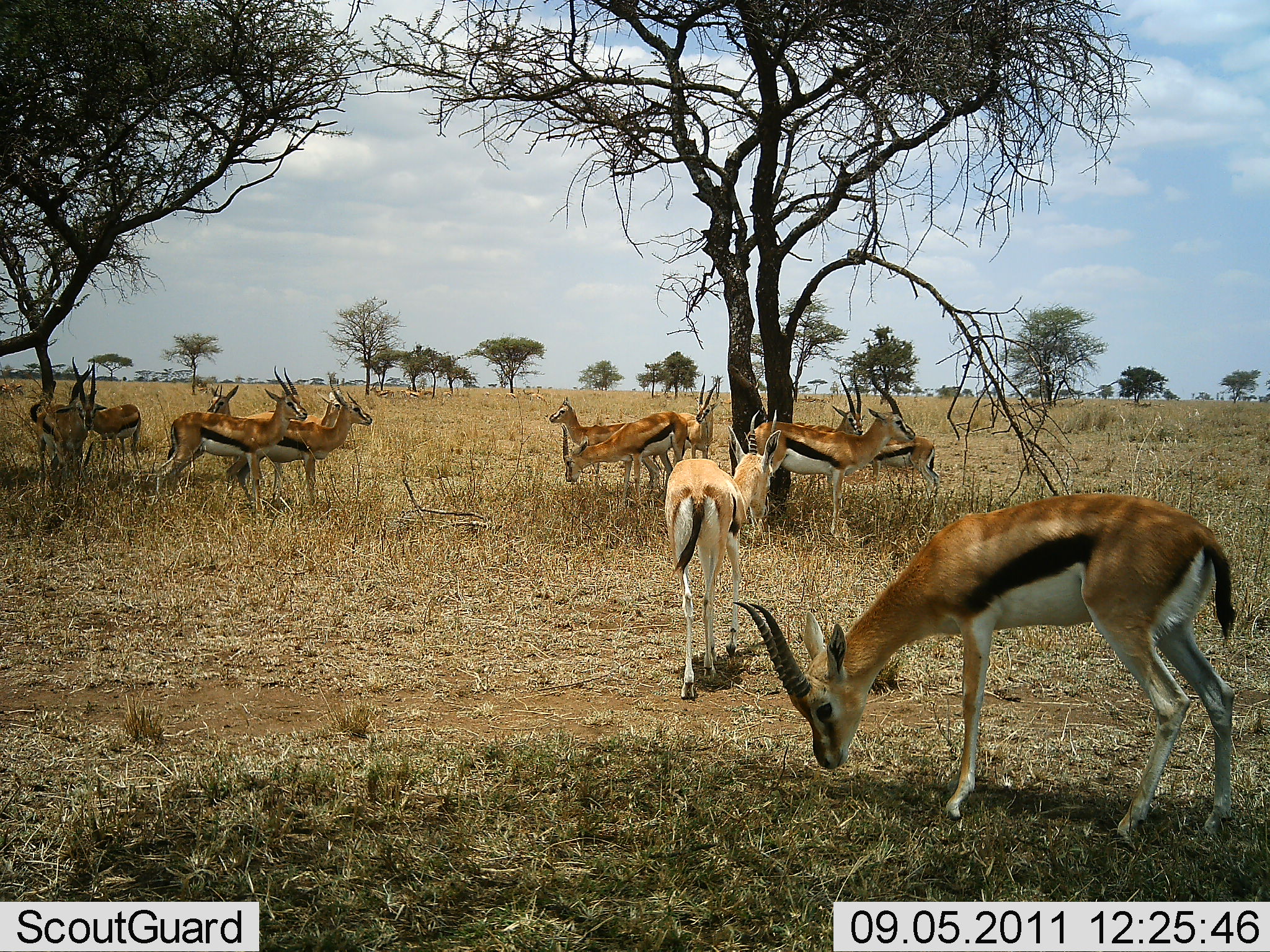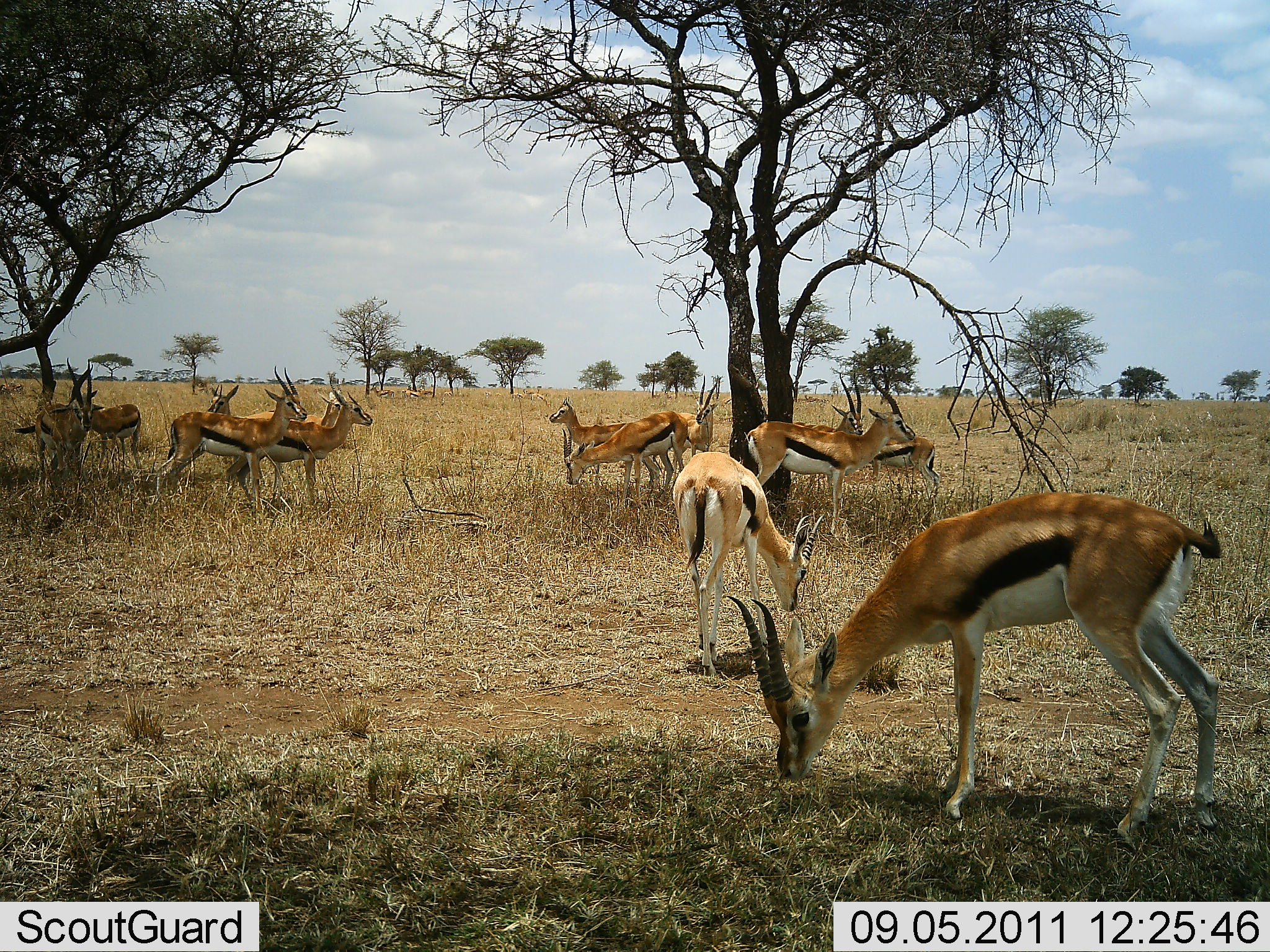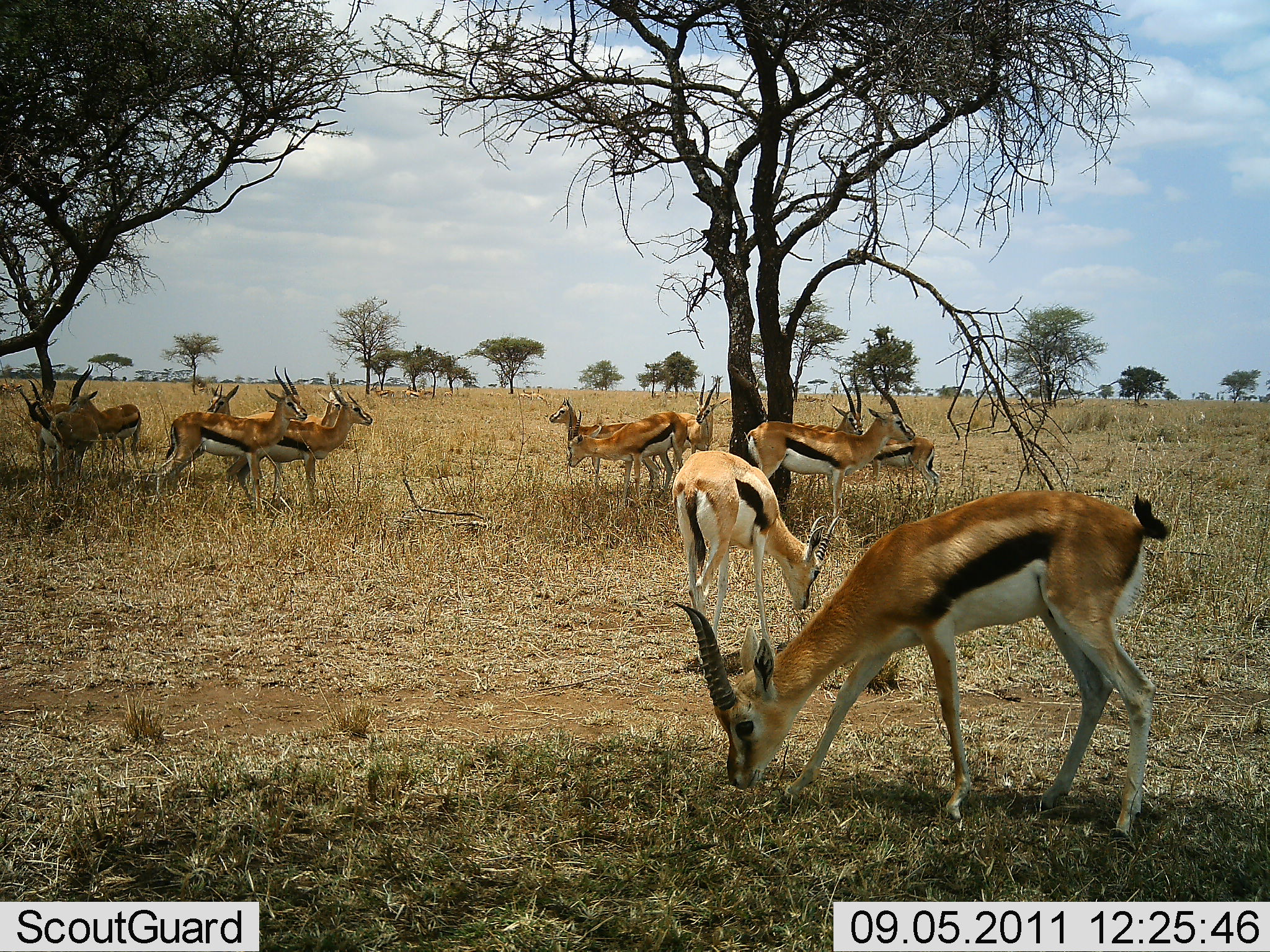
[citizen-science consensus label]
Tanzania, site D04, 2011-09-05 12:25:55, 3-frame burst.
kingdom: Animalia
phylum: Chordata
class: Mammalia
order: Artiodactyla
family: Bovidae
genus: Eudorcas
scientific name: Eudorcas thomsonii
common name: thomson's gazelle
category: gazellethomsons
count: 11-50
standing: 88%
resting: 6%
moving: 12%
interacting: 0%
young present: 0%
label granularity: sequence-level